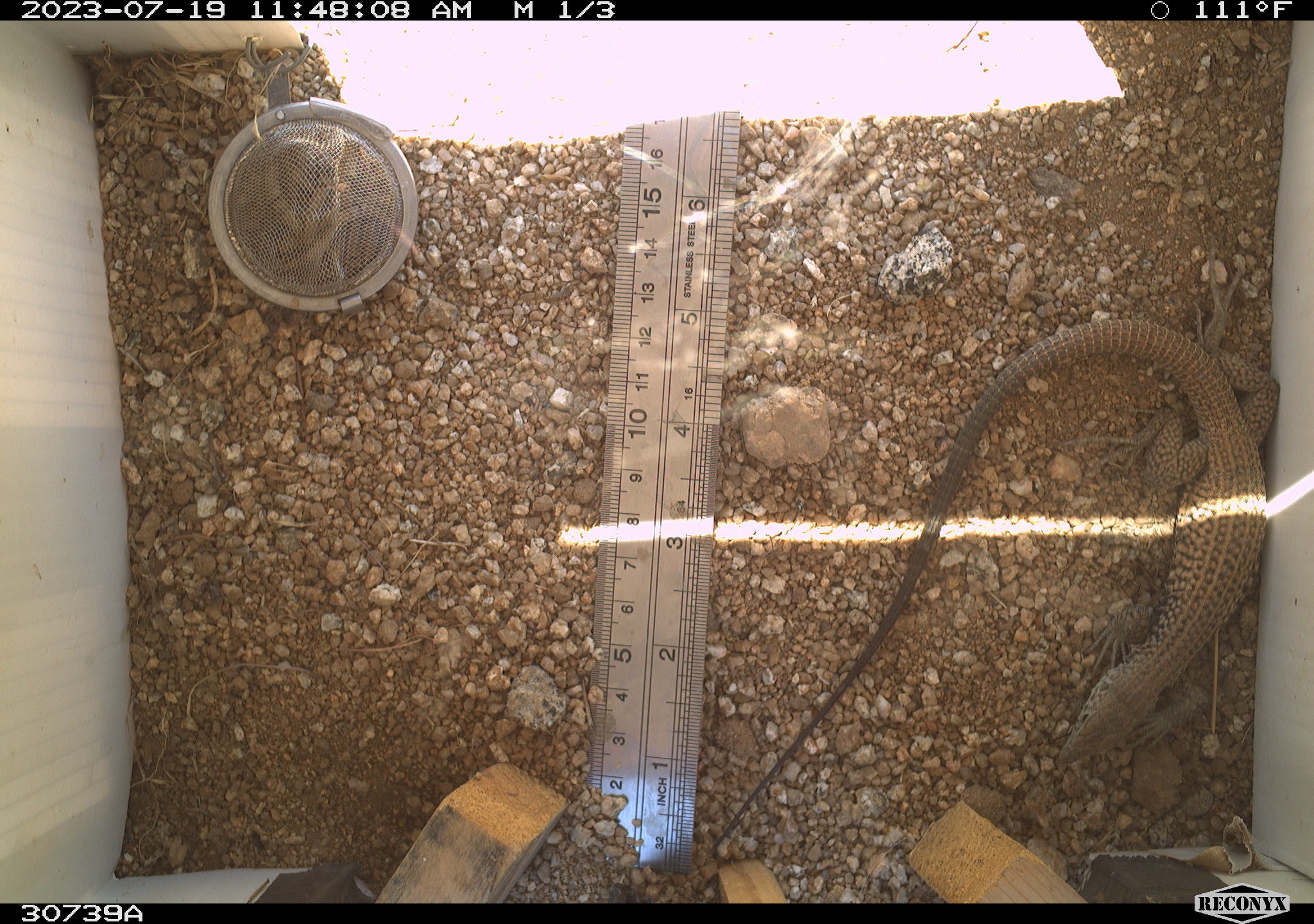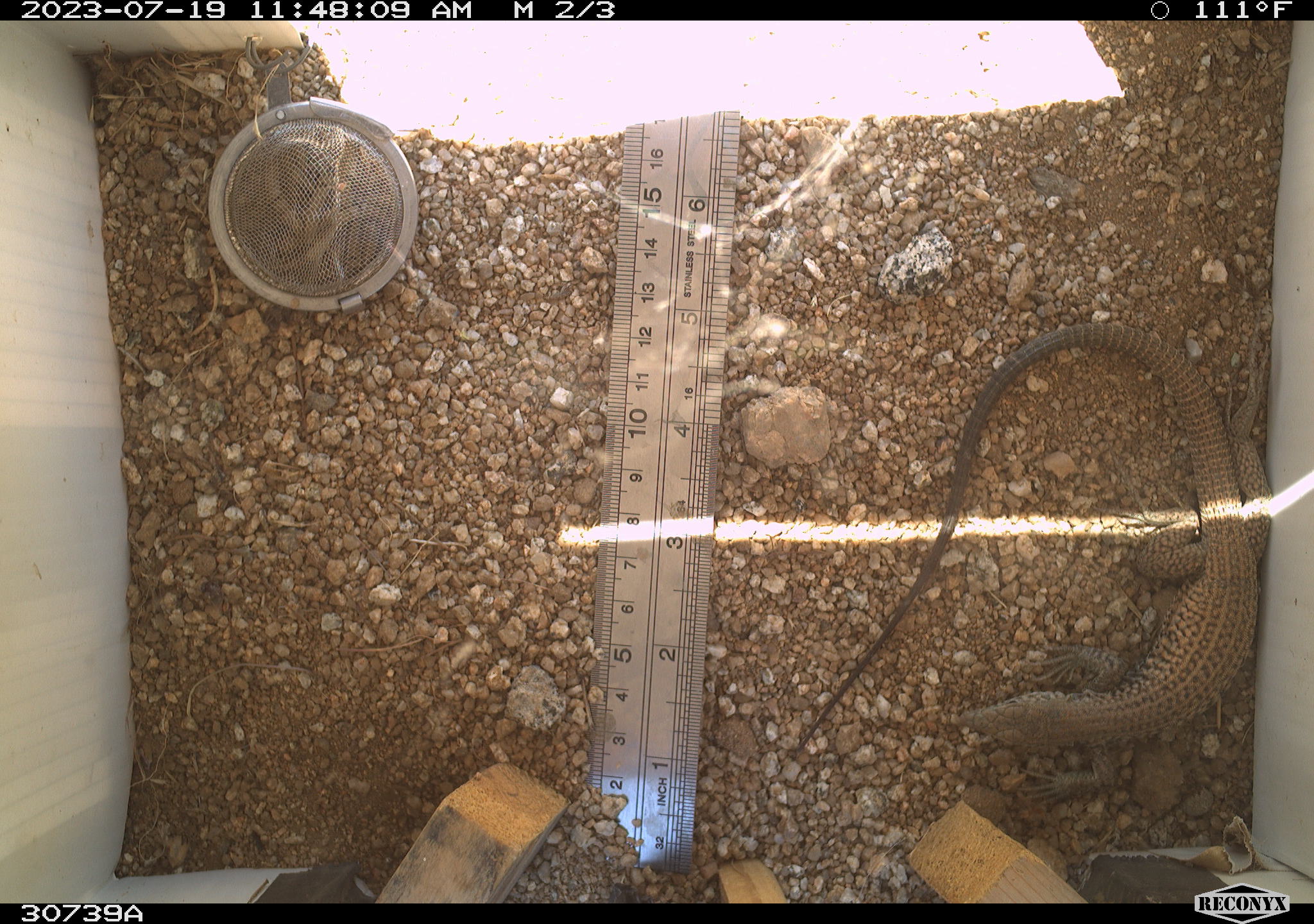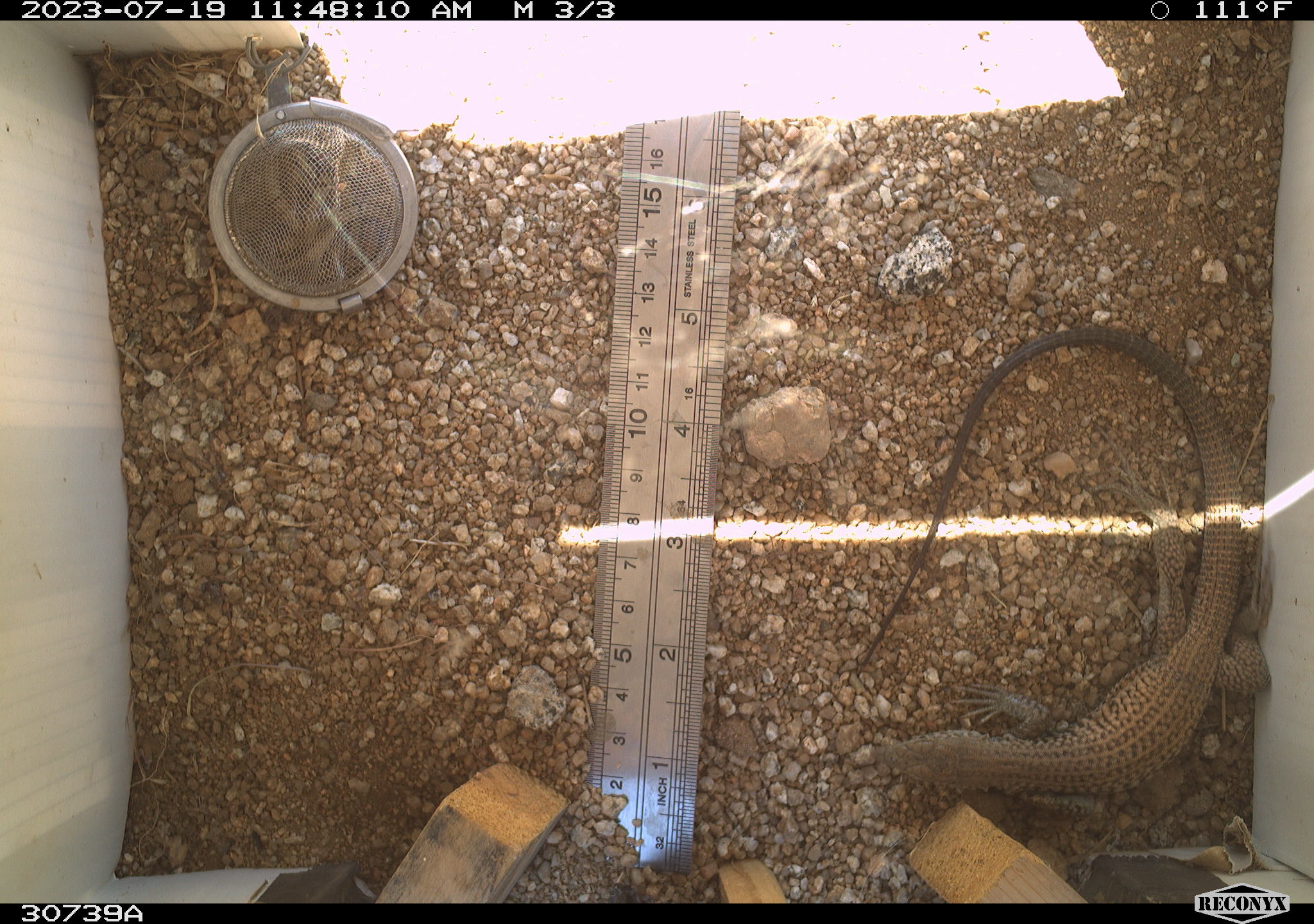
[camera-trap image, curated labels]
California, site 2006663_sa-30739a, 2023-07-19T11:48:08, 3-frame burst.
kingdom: Animalia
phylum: Chordata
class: Reptilia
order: Squamata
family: Teiidae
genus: Aspidoscelis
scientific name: Aspidoscelis tigris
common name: western whiptail